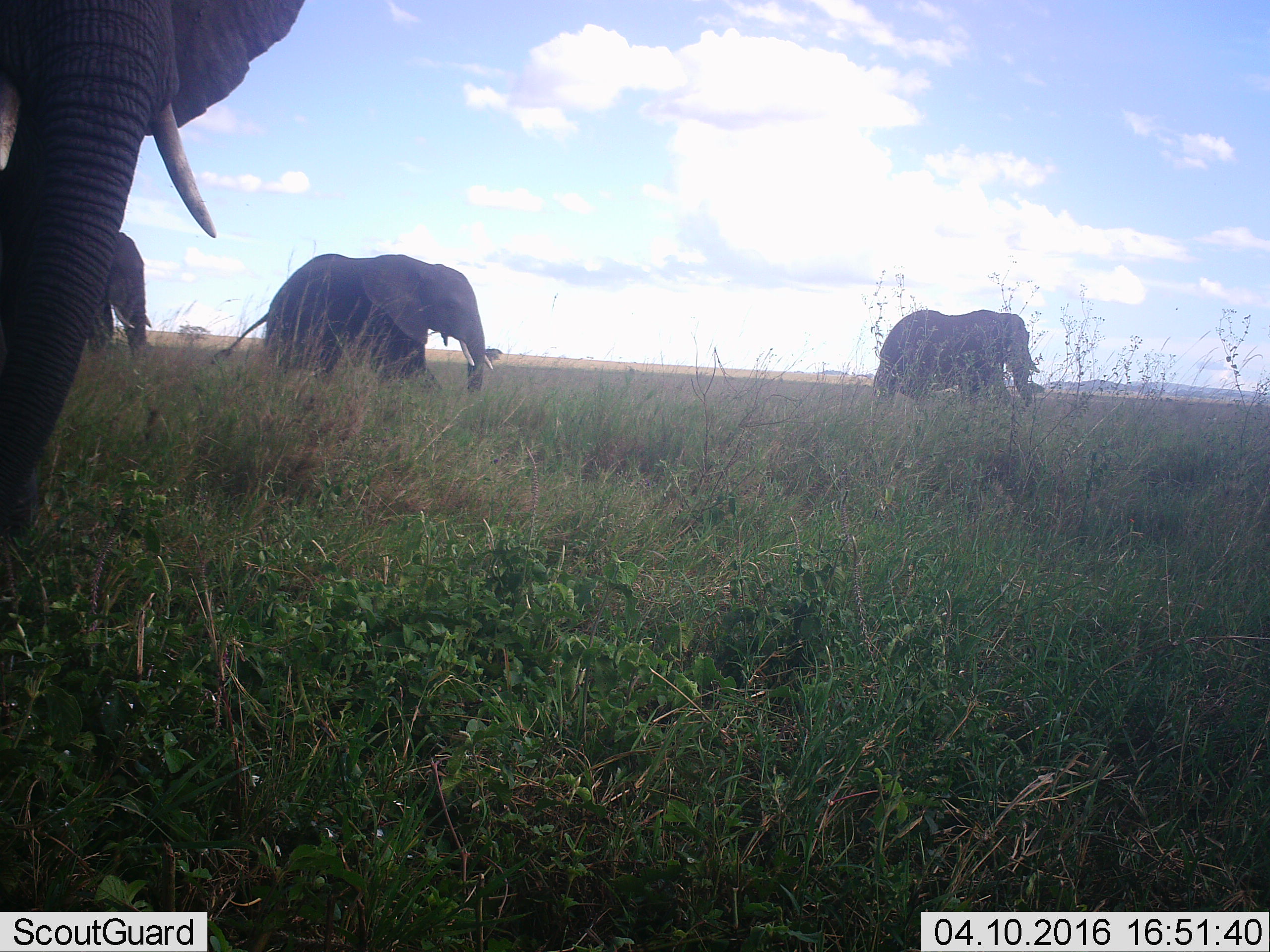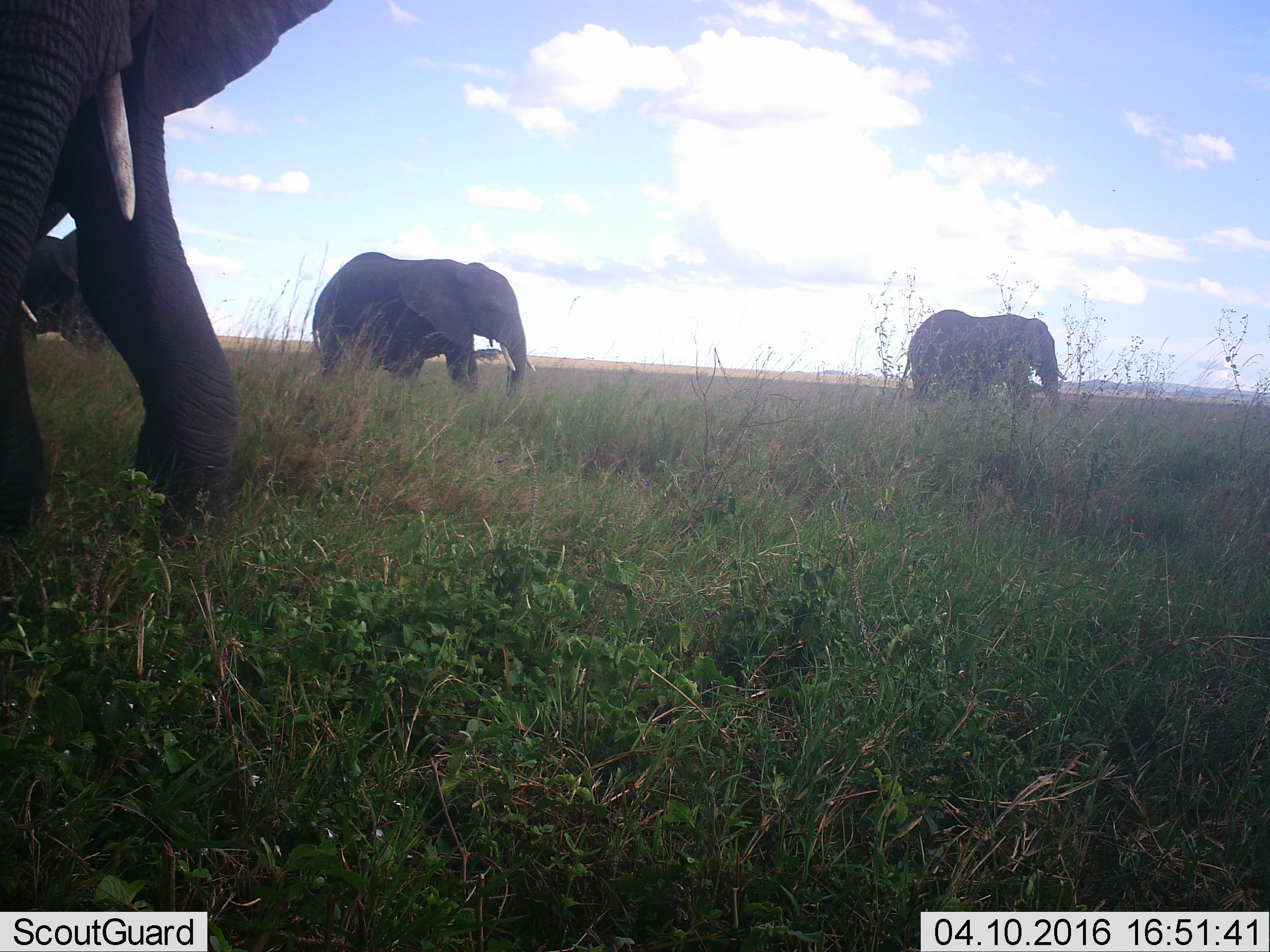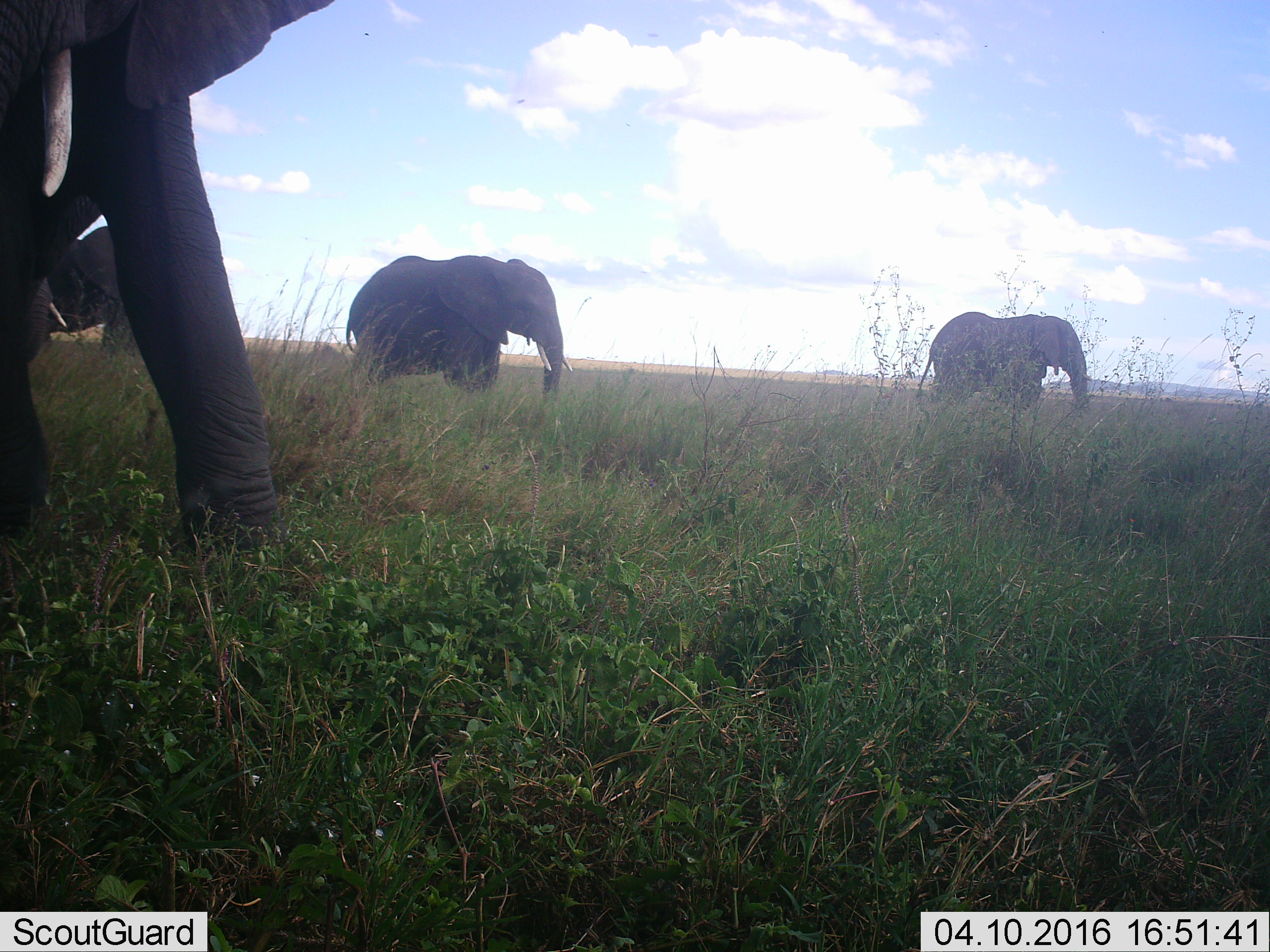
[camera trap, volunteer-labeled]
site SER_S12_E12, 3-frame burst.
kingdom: Animalia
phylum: Chordata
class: Mammalia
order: Proboscidea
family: Elephantidae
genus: Loxodonta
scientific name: Loxodonta africana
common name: african bush elephant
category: elephant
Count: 4.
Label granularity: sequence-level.